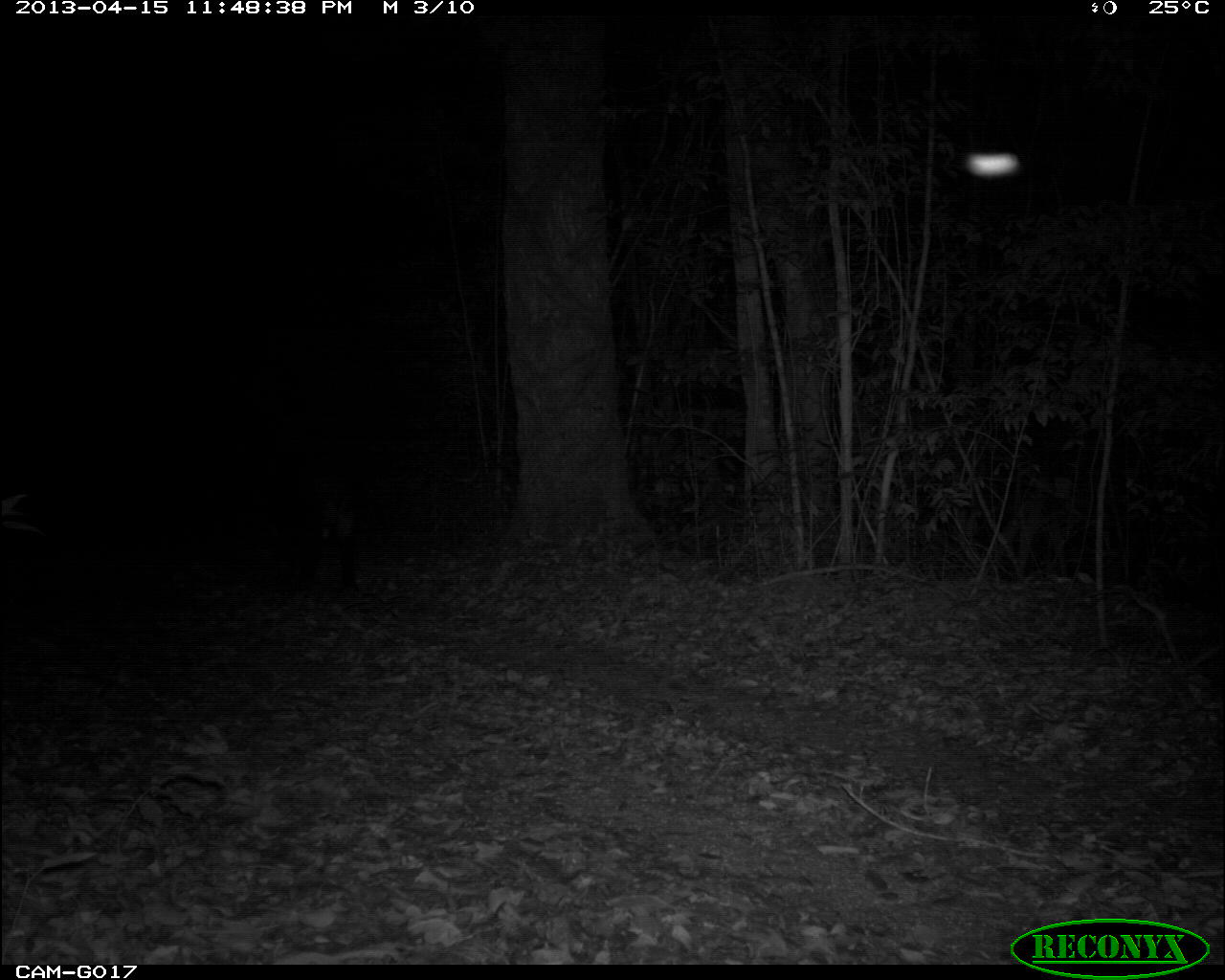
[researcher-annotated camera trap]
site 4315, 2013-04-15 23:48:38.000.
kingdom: Animalia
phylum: Chordata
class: Mammalia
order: Perissodactyla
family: Tapiridae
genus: Tapirus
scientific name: Tapirus bairdii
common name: baird's tapir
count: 1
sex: male